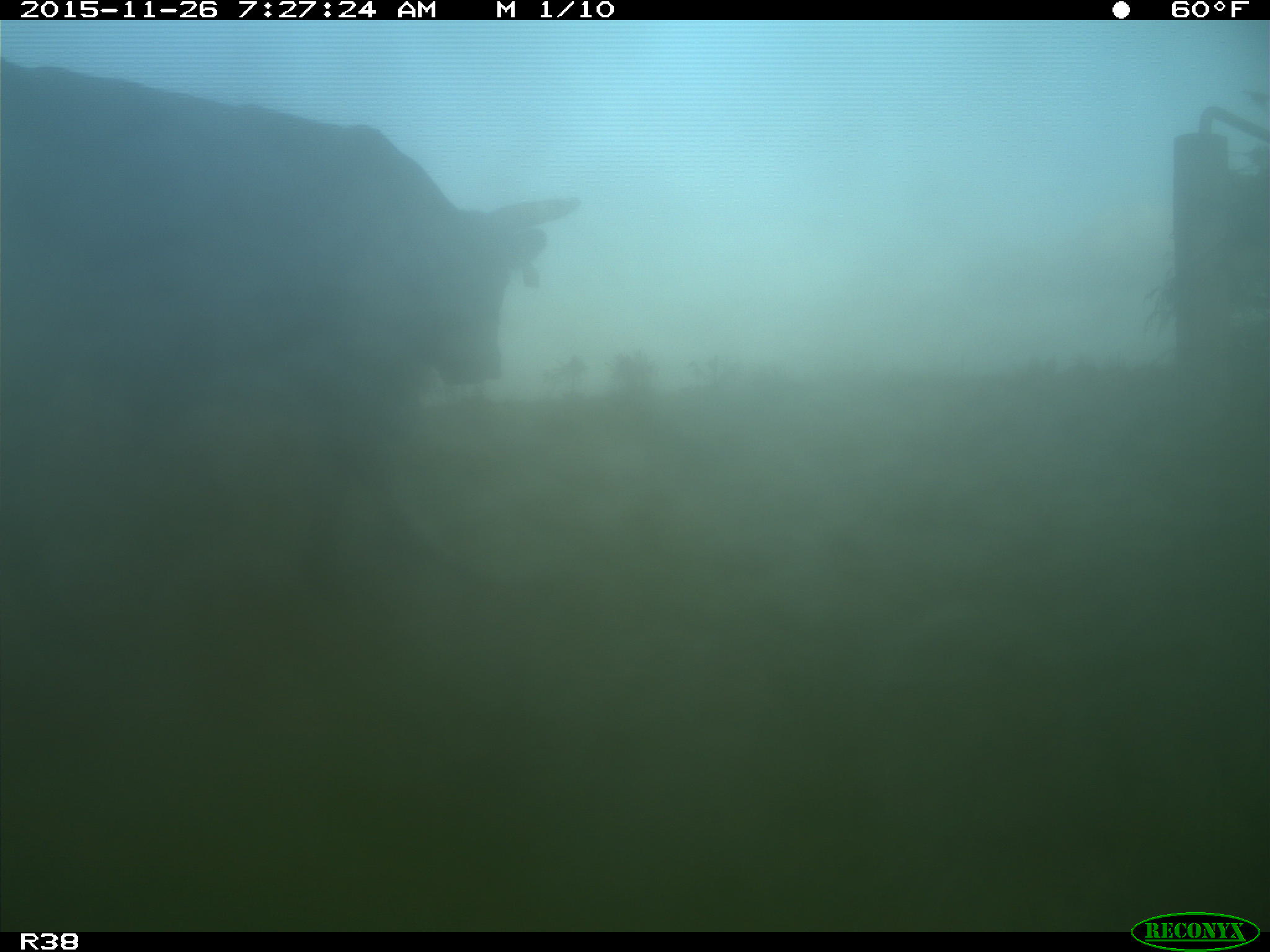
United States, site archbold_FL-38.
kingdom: Animalia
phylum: Chordata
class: Mammalia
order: Artiodactyla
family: Bovidae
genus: Bos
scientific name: Bos taurus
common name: domestic cow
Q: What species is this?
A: Bos taurus (domestic cow).